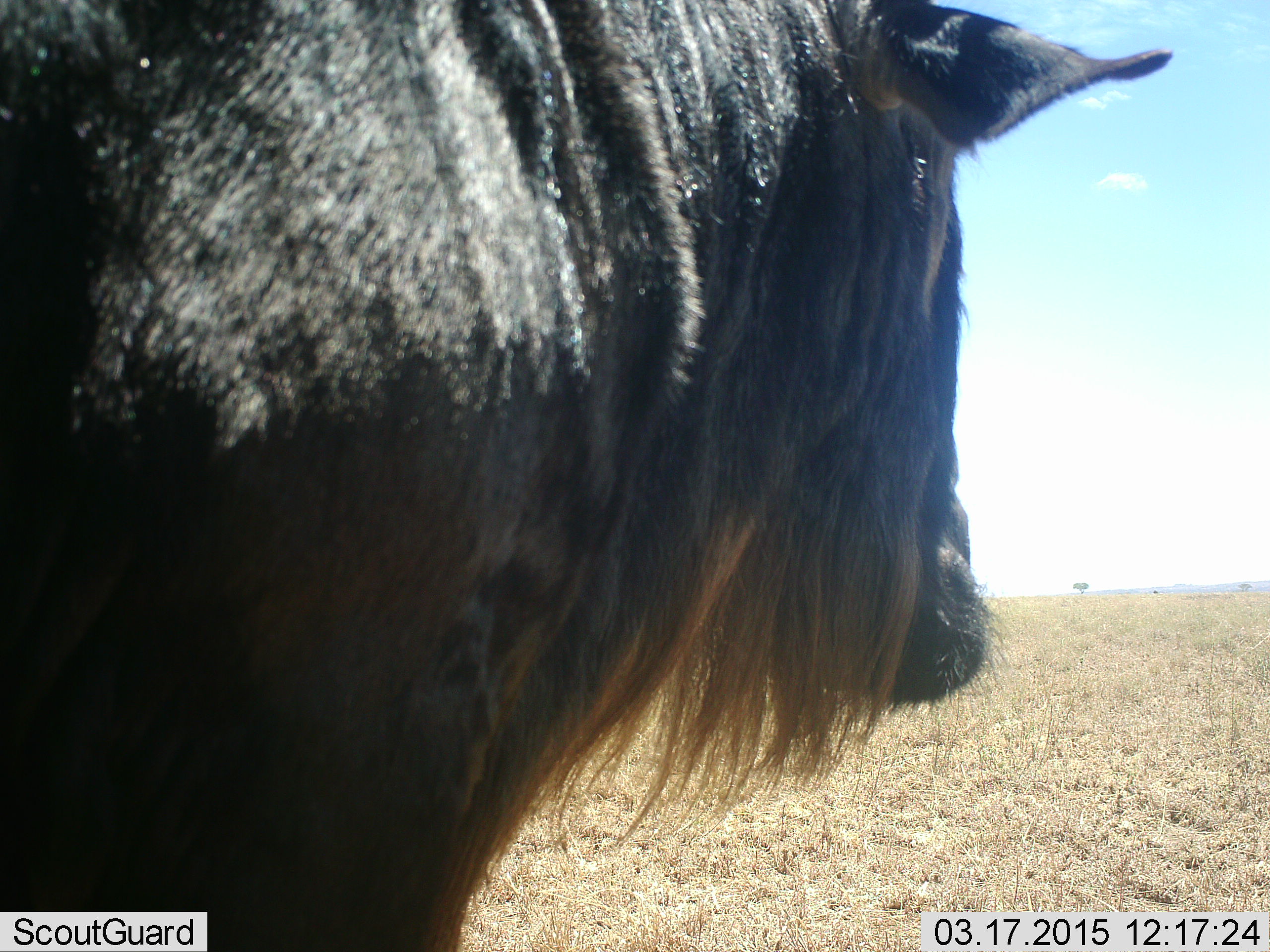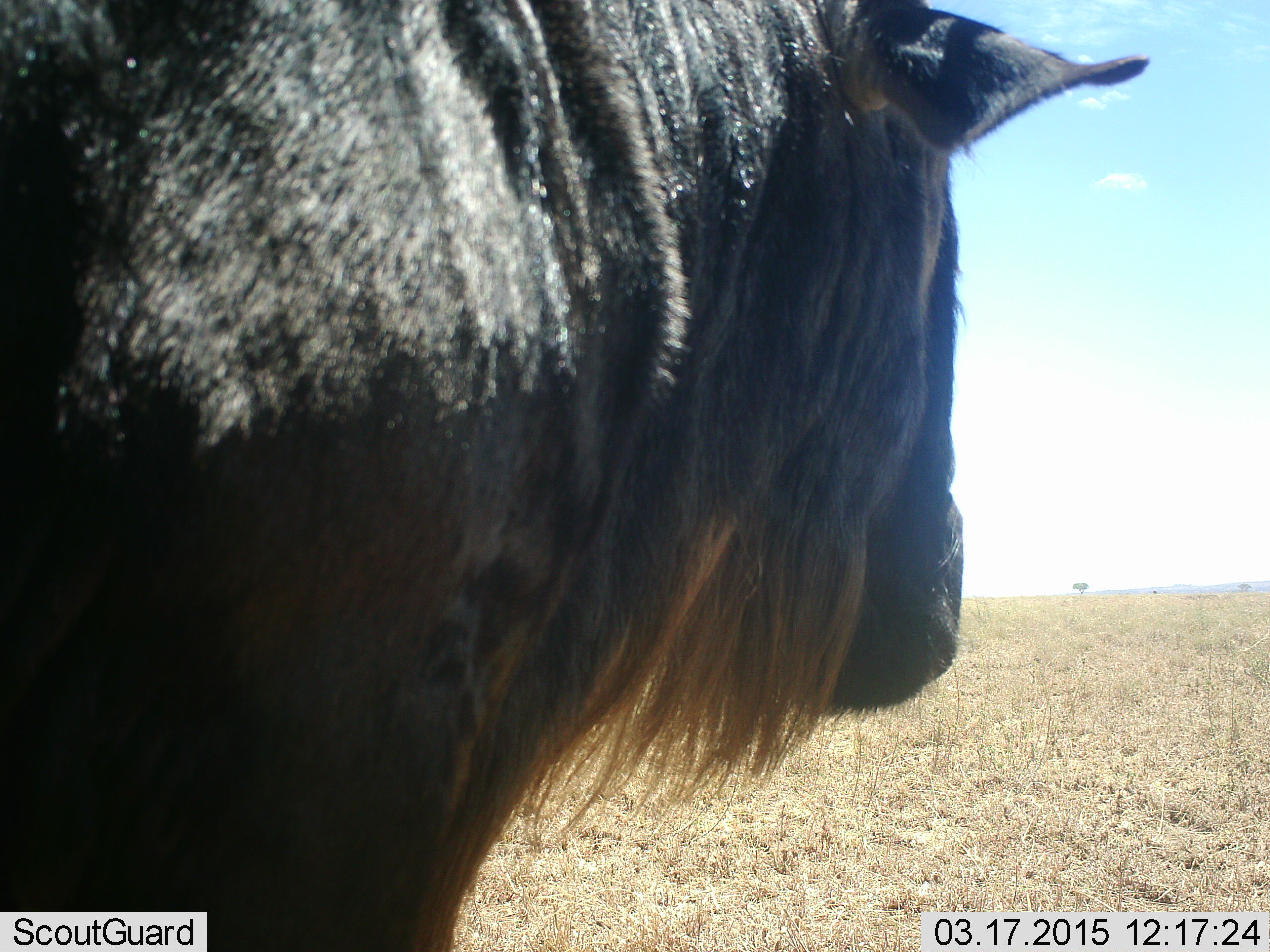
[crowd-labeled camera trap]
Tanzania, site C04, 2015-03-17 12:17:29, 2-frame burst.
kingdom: Animalia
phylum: Chordata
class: Mammalia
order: Artiodactyla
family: Bovidae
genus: Connochaetes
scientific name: Connochaetes taurinus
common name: blue wildebeest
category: wildebeest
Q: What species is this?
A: Wildebeest (blue wildebeest) (Connochaetes taurinus).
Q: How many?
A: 1.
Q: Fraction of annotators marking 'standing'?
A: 100%.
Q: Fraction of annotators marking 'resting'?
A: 0%.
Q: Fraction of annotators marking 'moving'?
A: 0%.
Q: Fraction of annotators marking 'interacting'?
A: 0%.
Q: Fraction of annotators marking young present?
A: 0%.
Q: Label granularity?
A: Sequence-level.